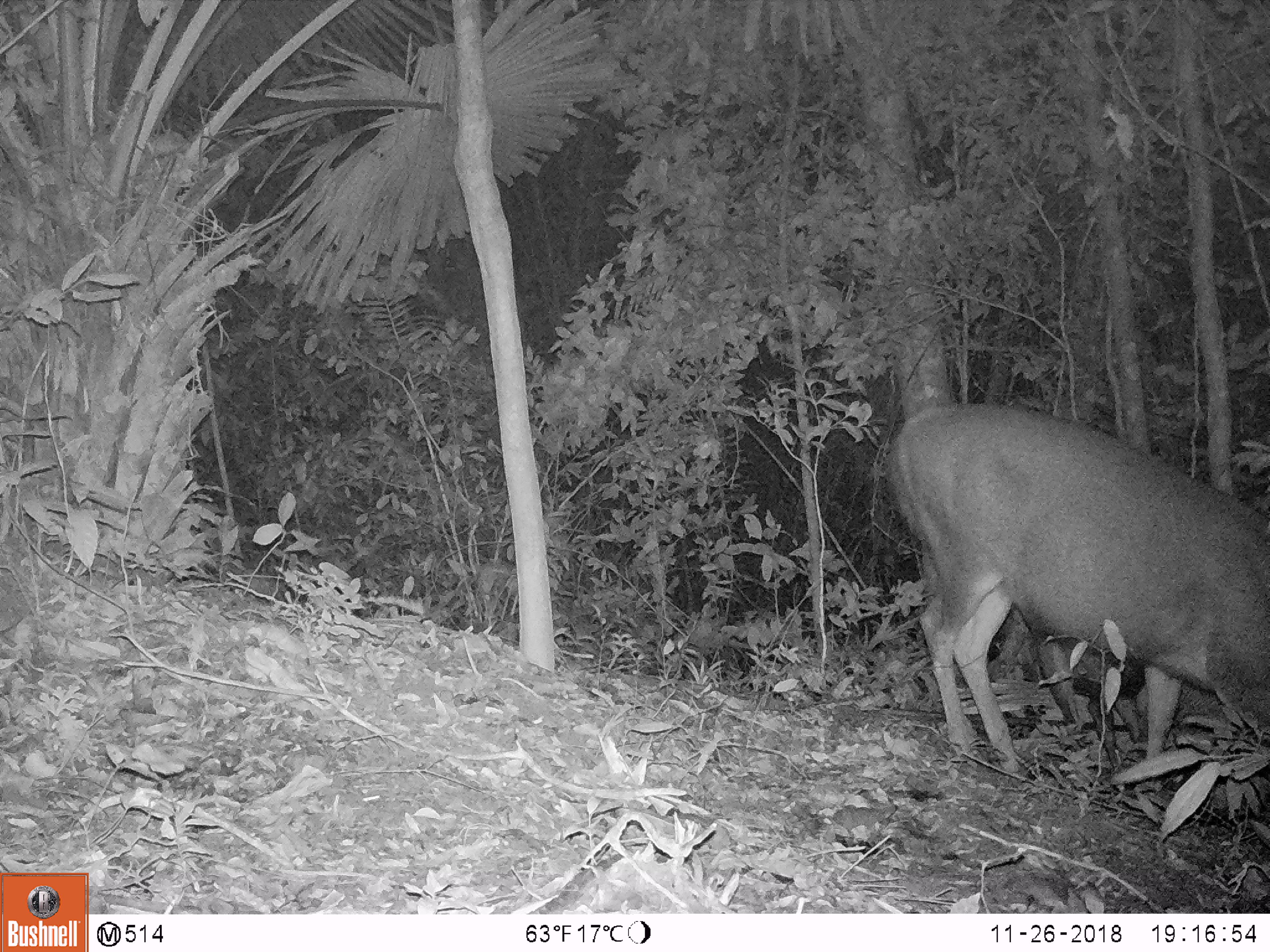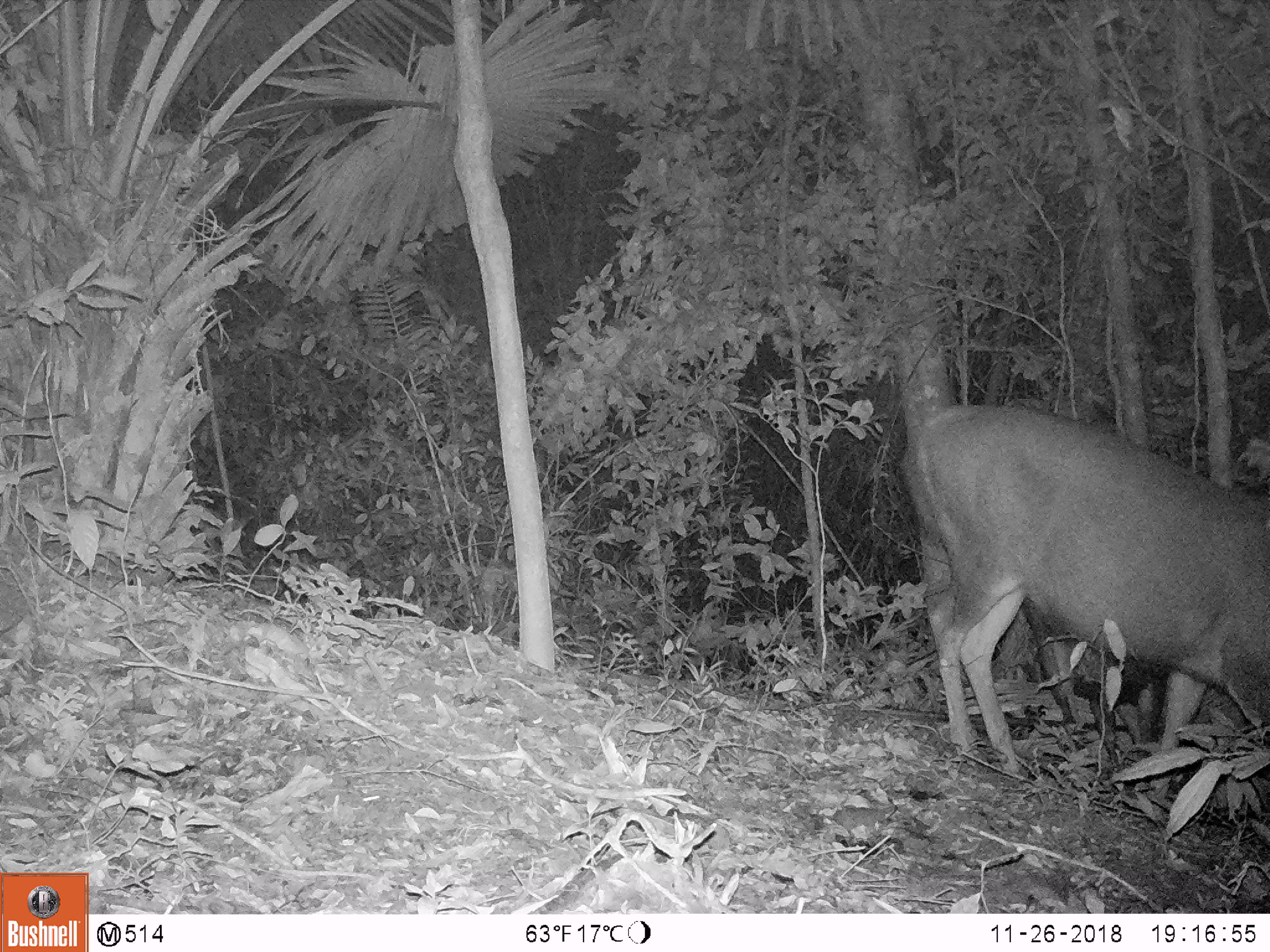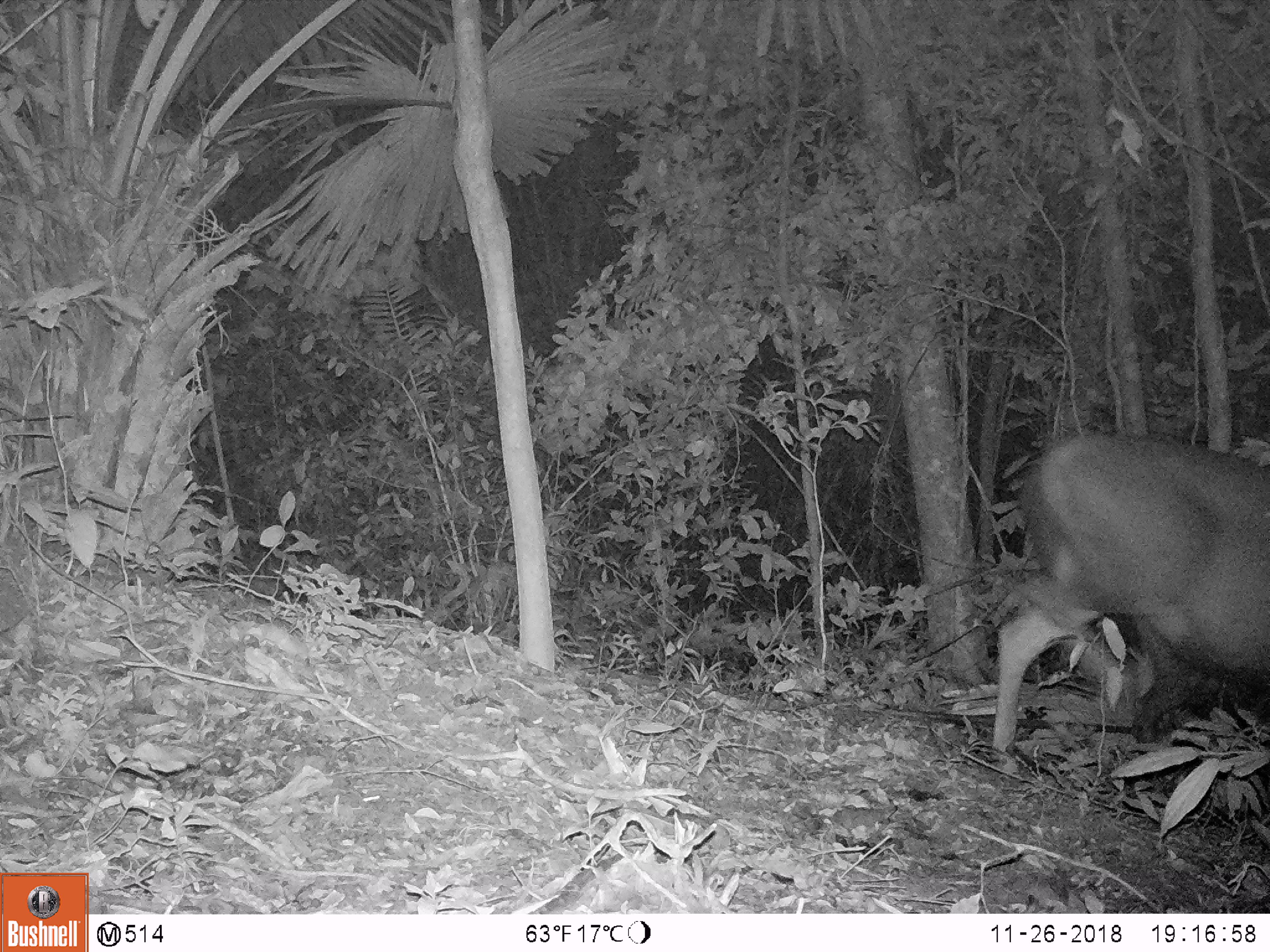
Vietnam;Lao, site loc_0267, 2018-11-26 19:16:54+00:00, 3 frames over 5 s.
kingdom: Animalia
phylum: Chordata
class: Mammalia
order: Artiodactyla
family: Cervidae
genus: Rusa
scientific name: Rusa unicolor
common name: sambar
Sambar (Rusa unicolor). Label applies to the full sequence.